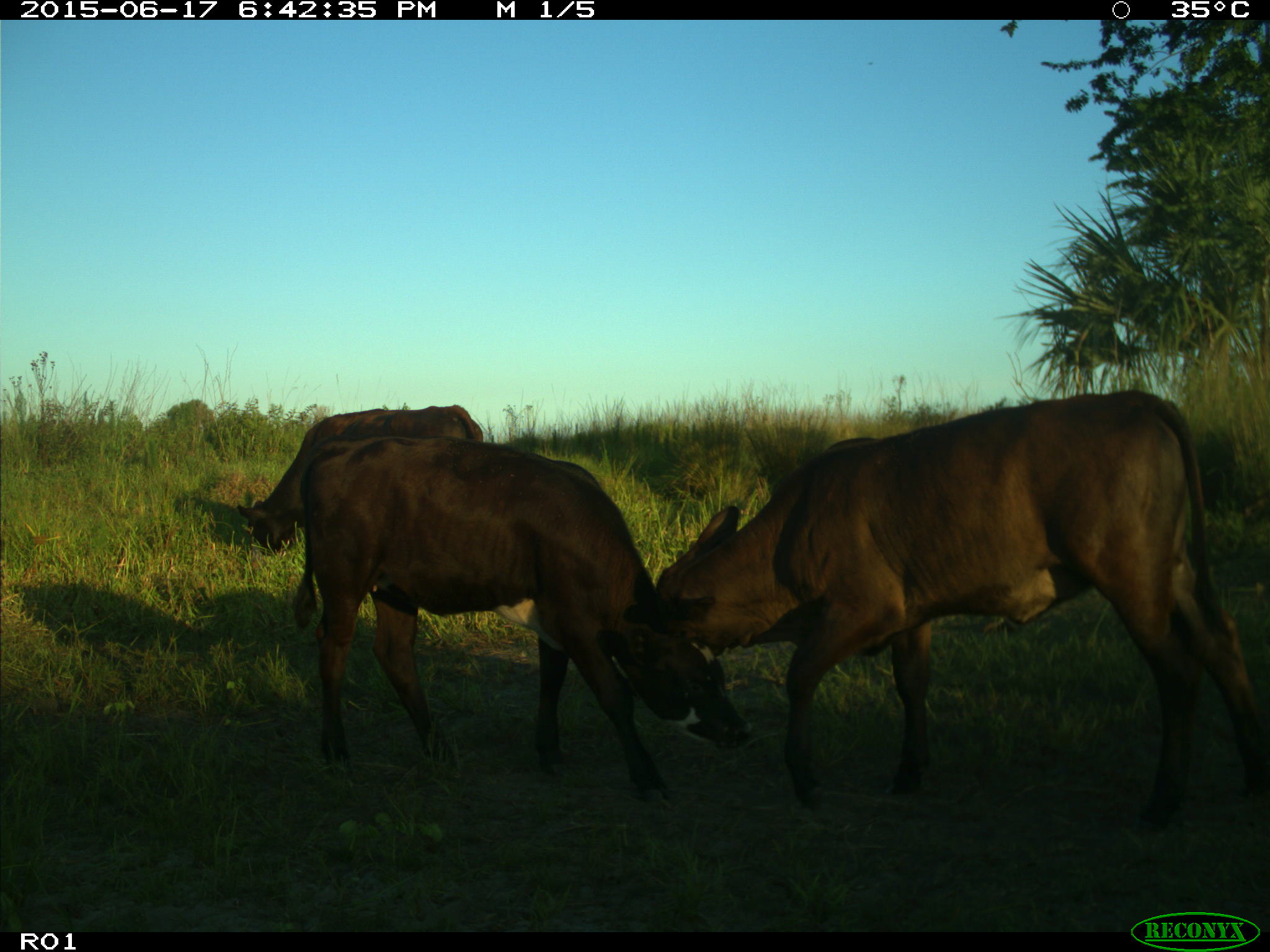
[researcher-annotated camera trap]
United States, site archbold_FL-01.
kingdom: Animalia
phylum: Chordata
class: Mammalia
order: Artiodactyla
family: Bovidae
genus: Bos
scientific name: Bos taurus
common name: domestic cow